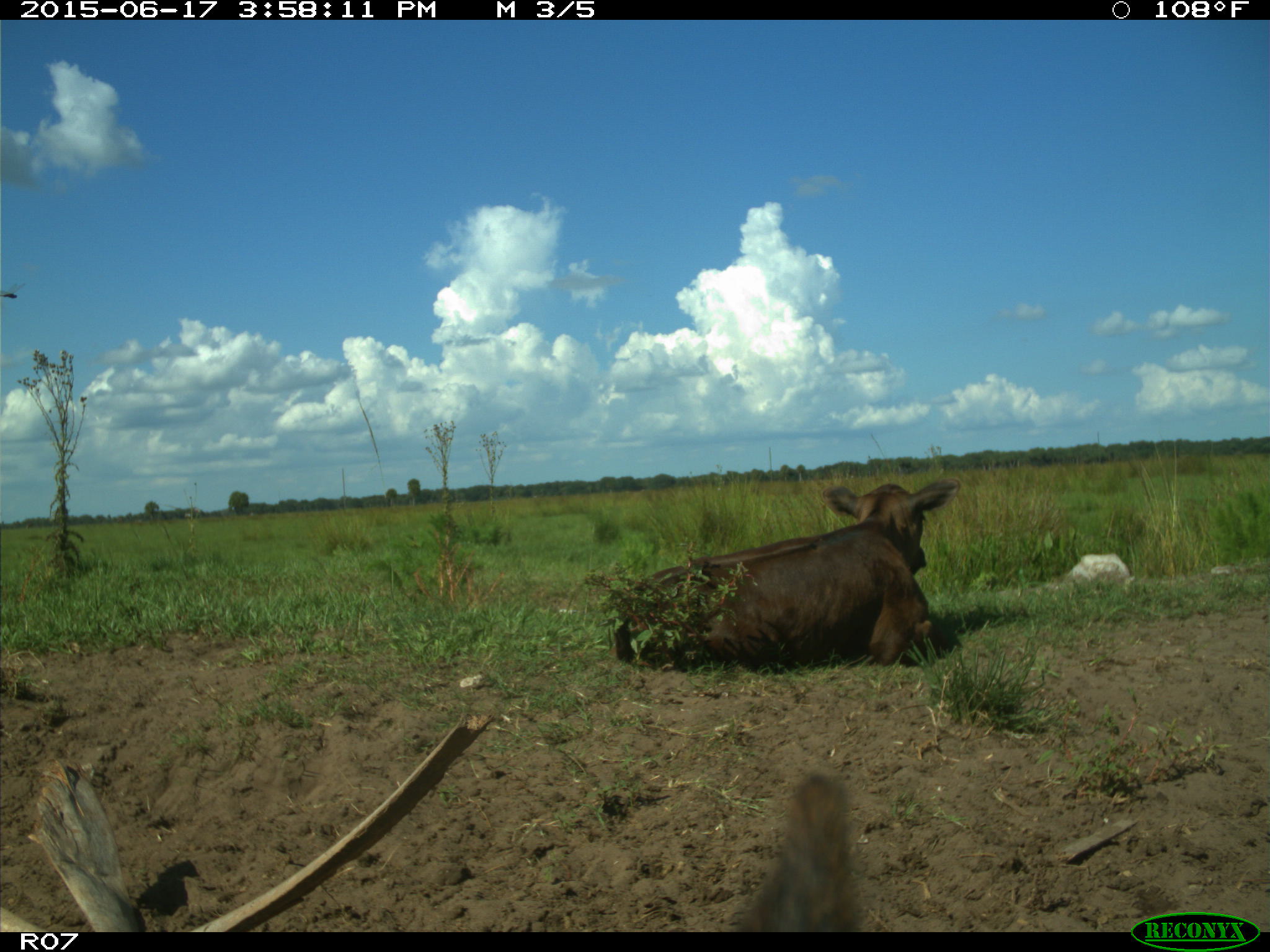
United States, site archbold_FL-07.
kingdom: Animalia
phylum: Chordata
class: Mammalia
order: Artiodactyla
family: Bovidae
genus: Bos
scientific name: Bos taurus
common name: domestic cow